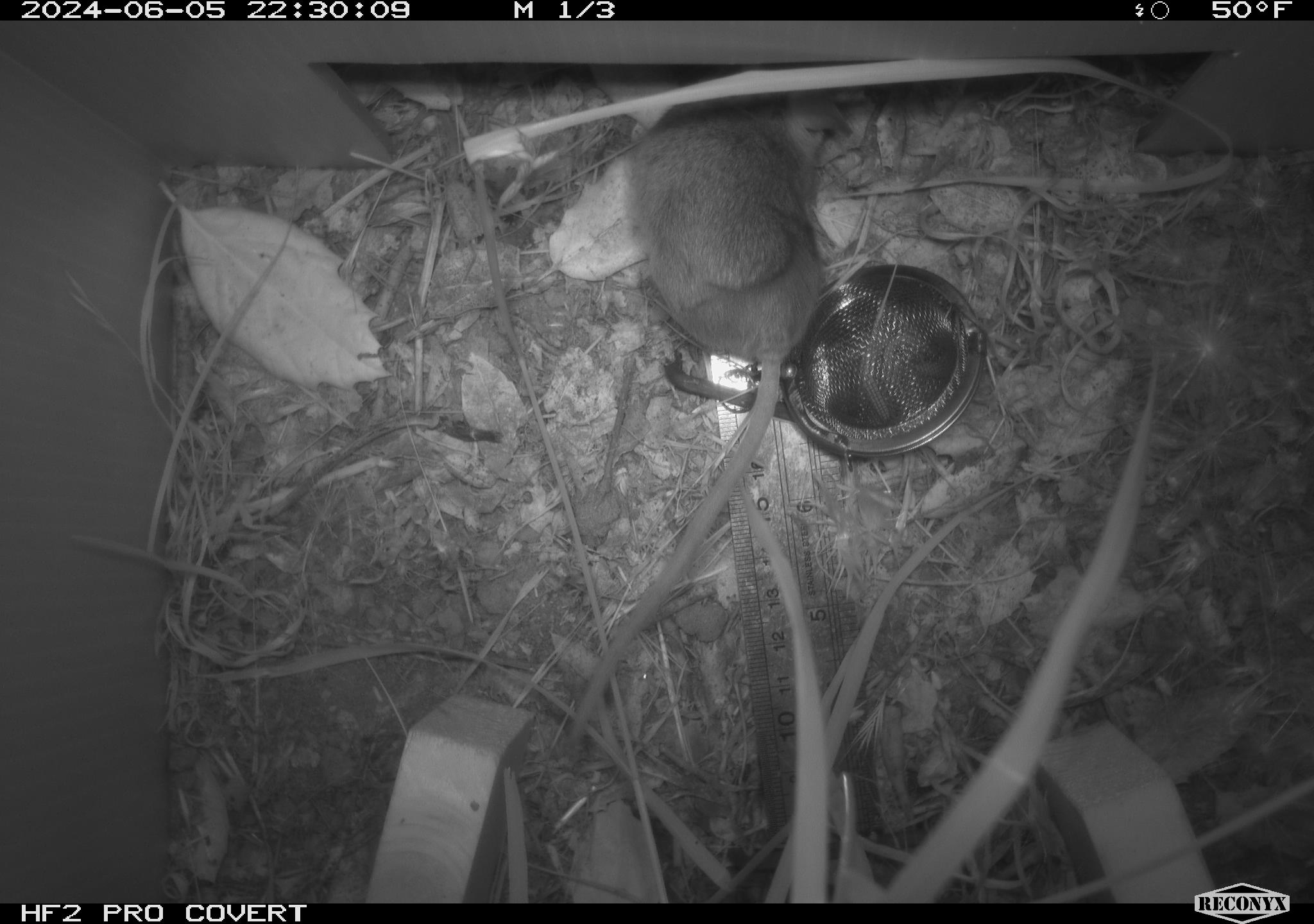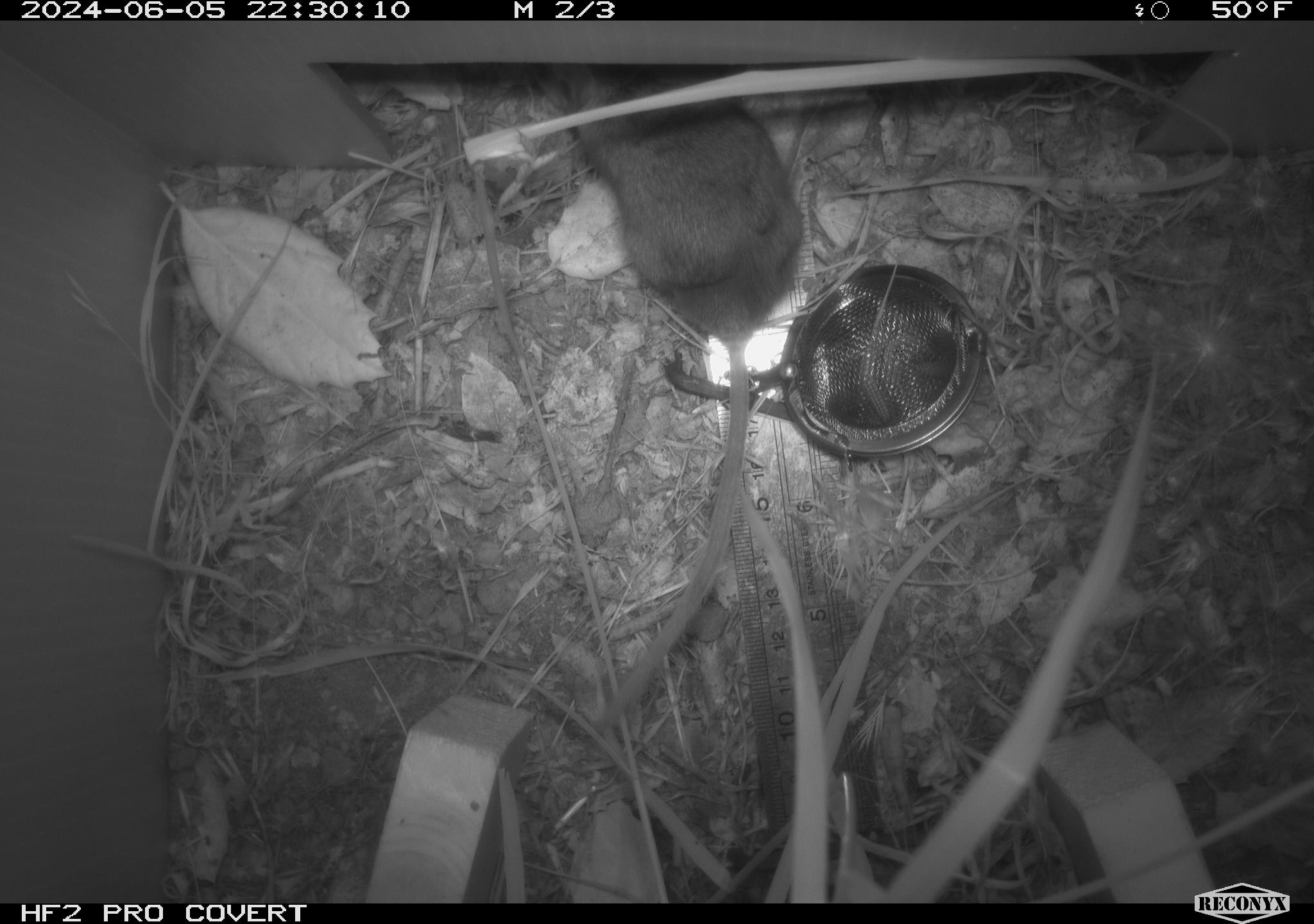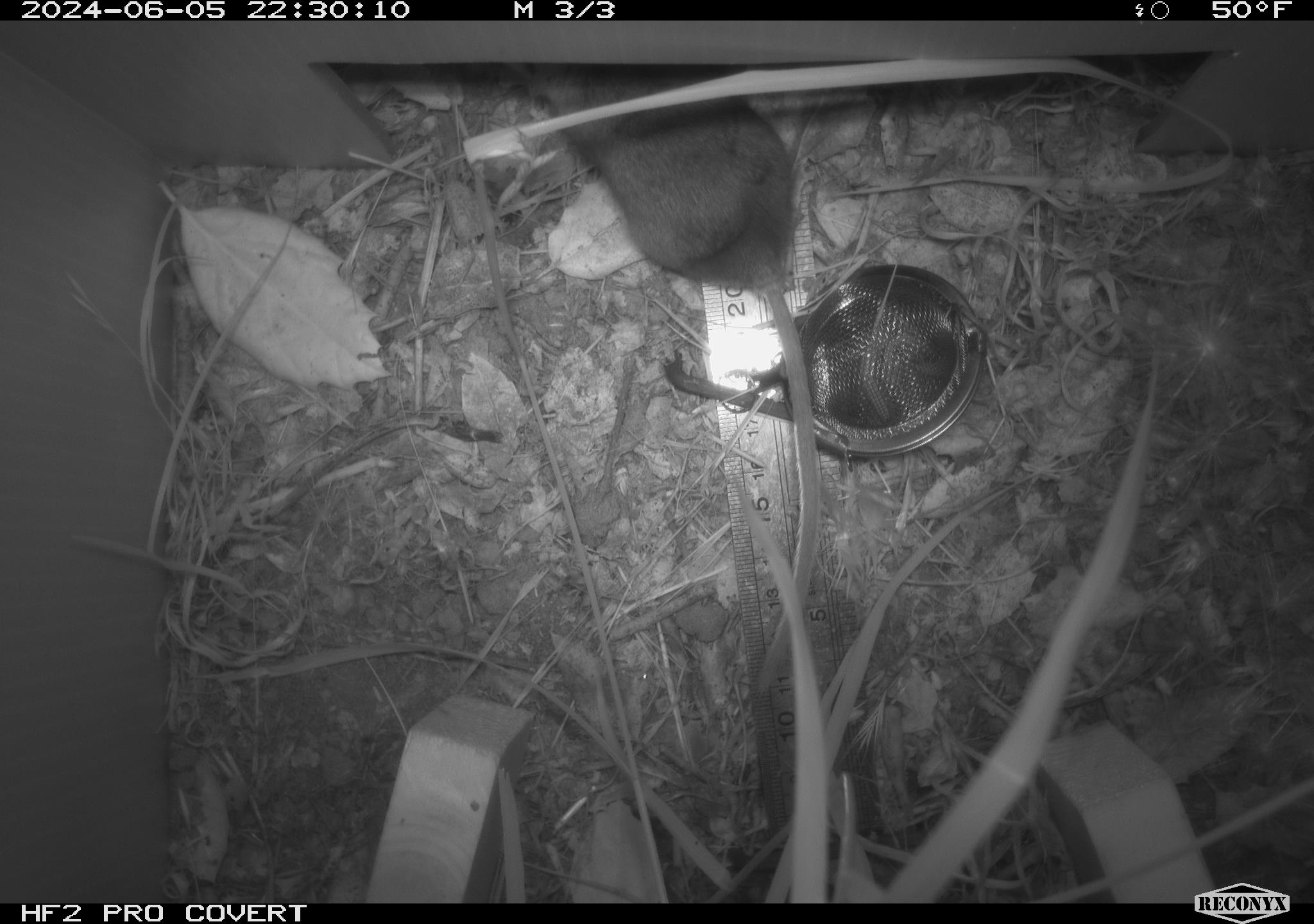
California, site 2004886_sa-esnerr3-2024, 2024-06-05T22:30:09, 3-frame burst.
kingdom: Animalia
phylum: Chordata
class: Mammalia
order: Rodentia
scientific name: Rodentia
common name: rodent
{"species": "rodent (Rodentia)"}